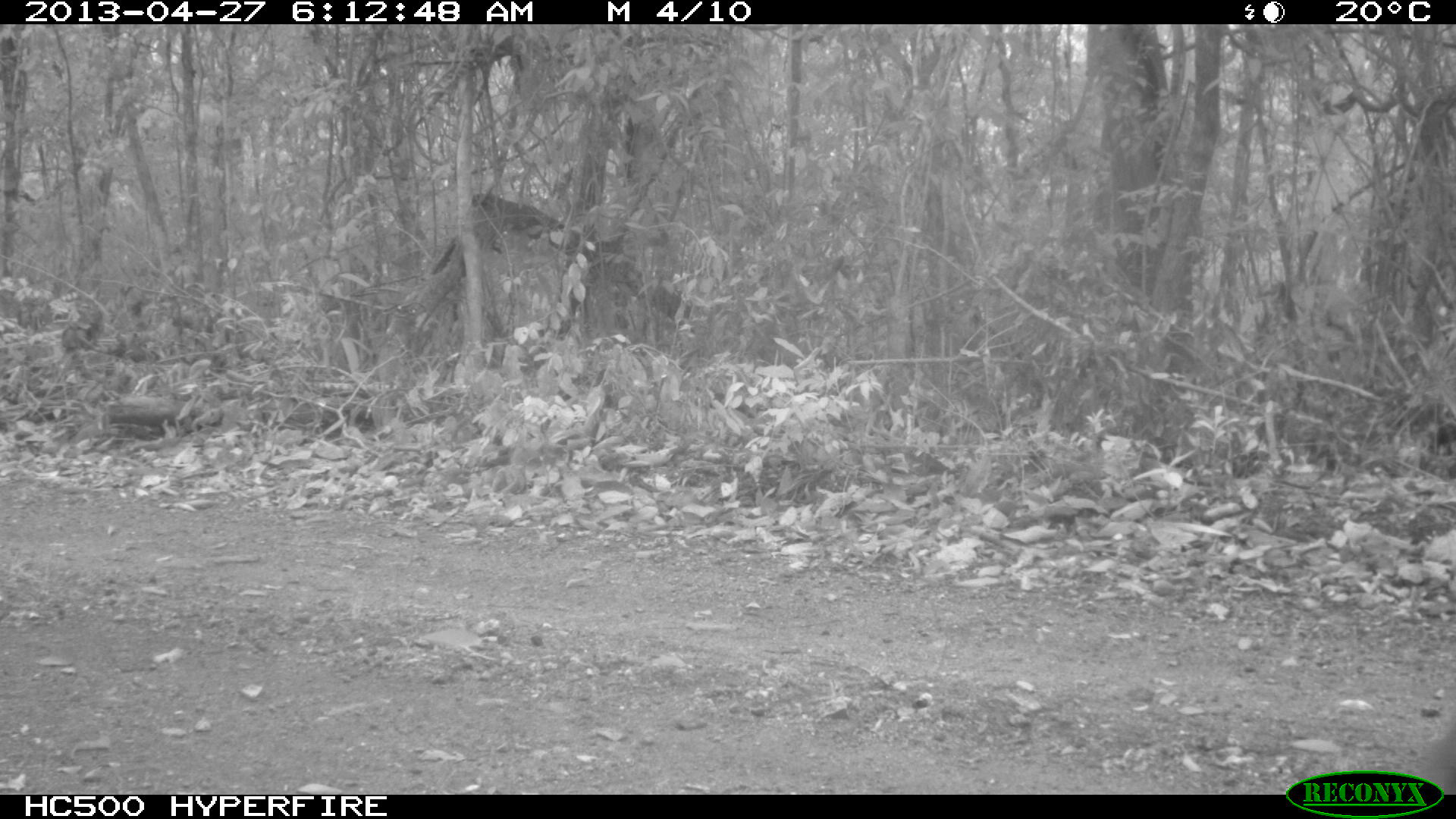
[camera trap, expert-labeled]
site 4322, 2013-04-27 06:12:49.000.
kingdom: Animalia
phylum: Chordata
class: Mammalia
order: Carnivora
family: Felidae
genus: Puma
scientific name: Puma concolor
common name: mountain lion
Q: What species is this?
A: Puma concolor (mountain lion).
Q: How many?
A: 1.